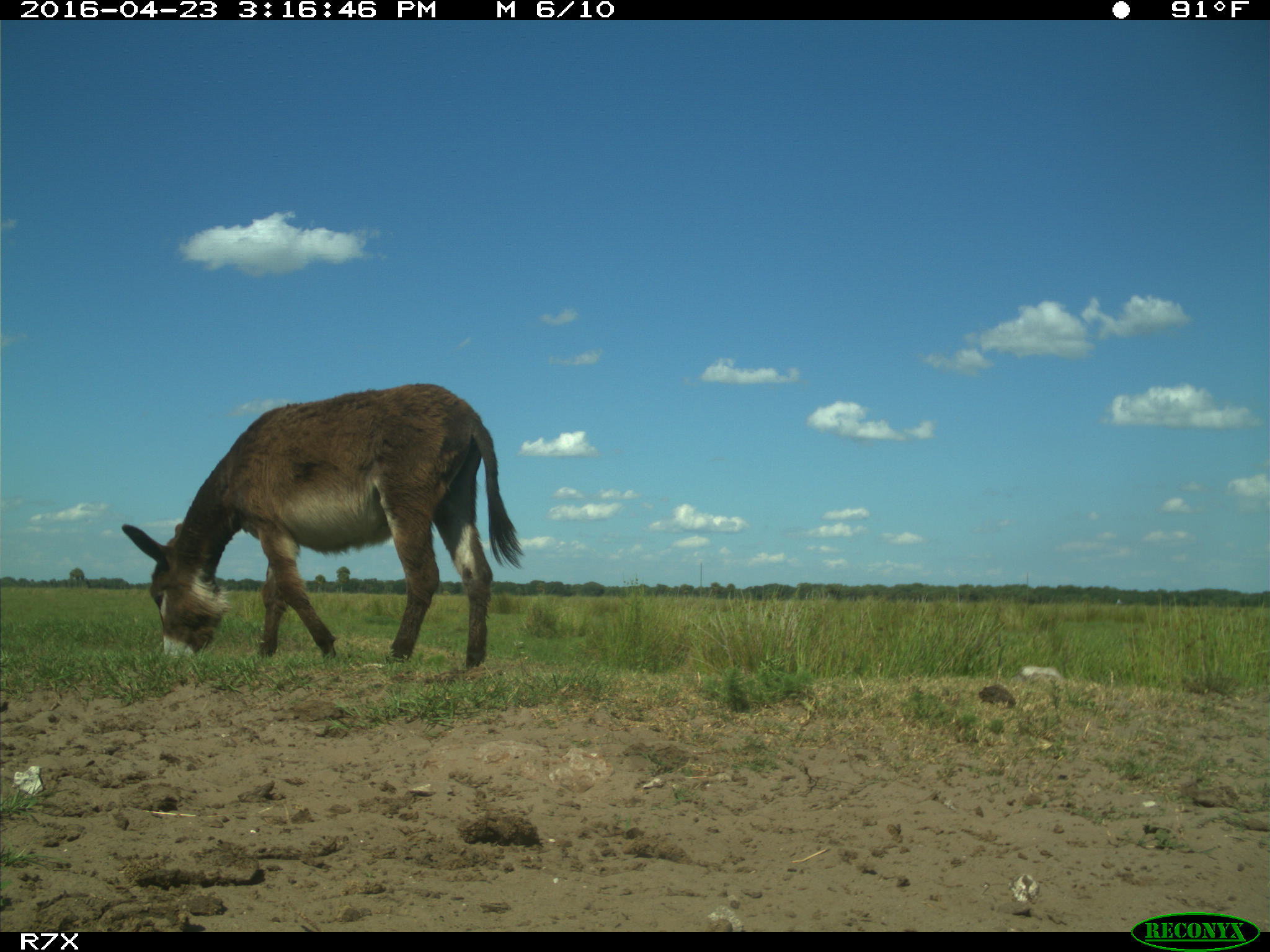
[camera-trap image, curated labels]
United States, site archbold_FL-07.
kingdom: Animalia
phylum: Chordata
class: Mammalia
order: Artiodactyla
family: Bovidae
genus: Bos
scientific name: Bos taurus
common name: domestic cow